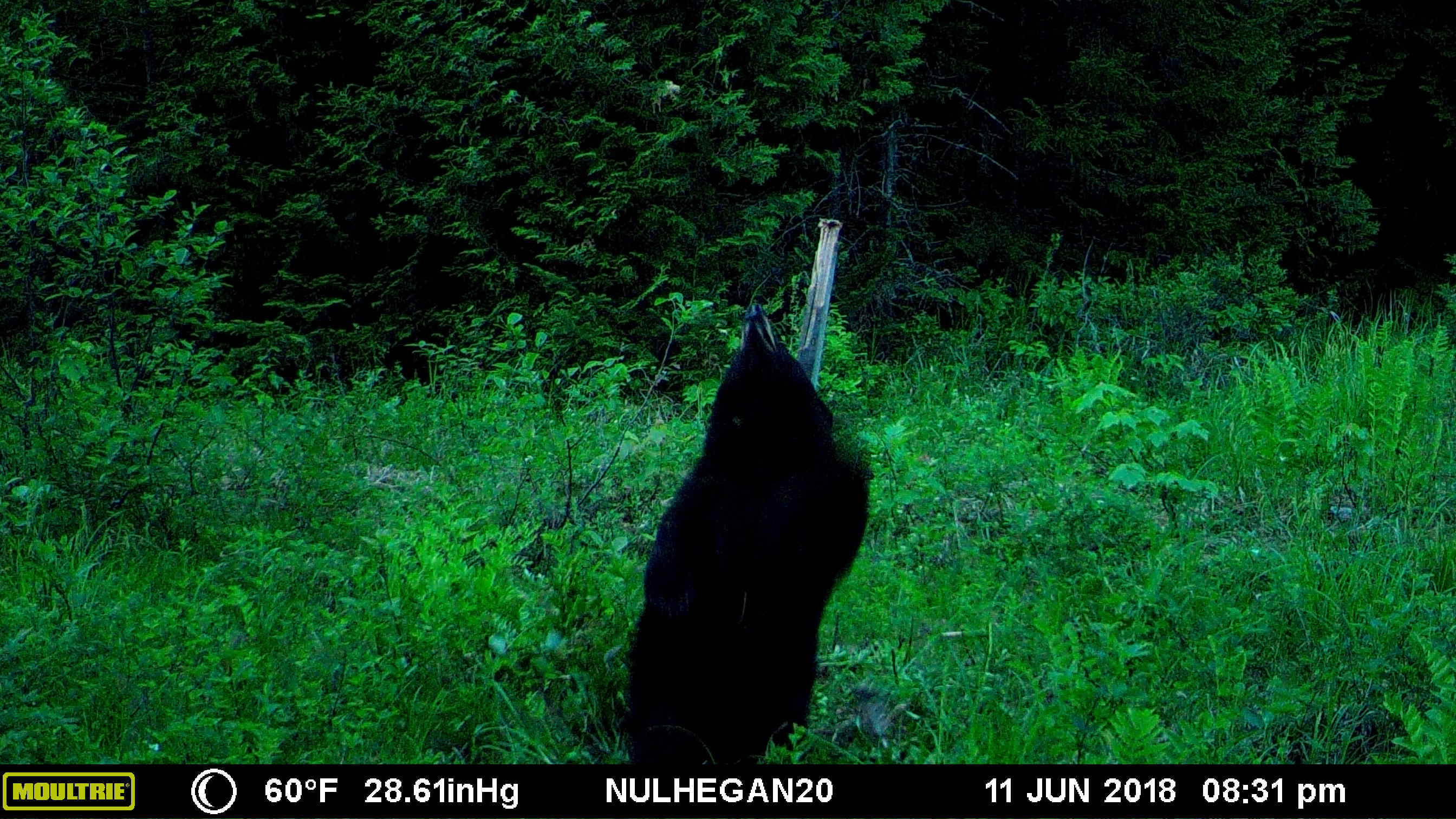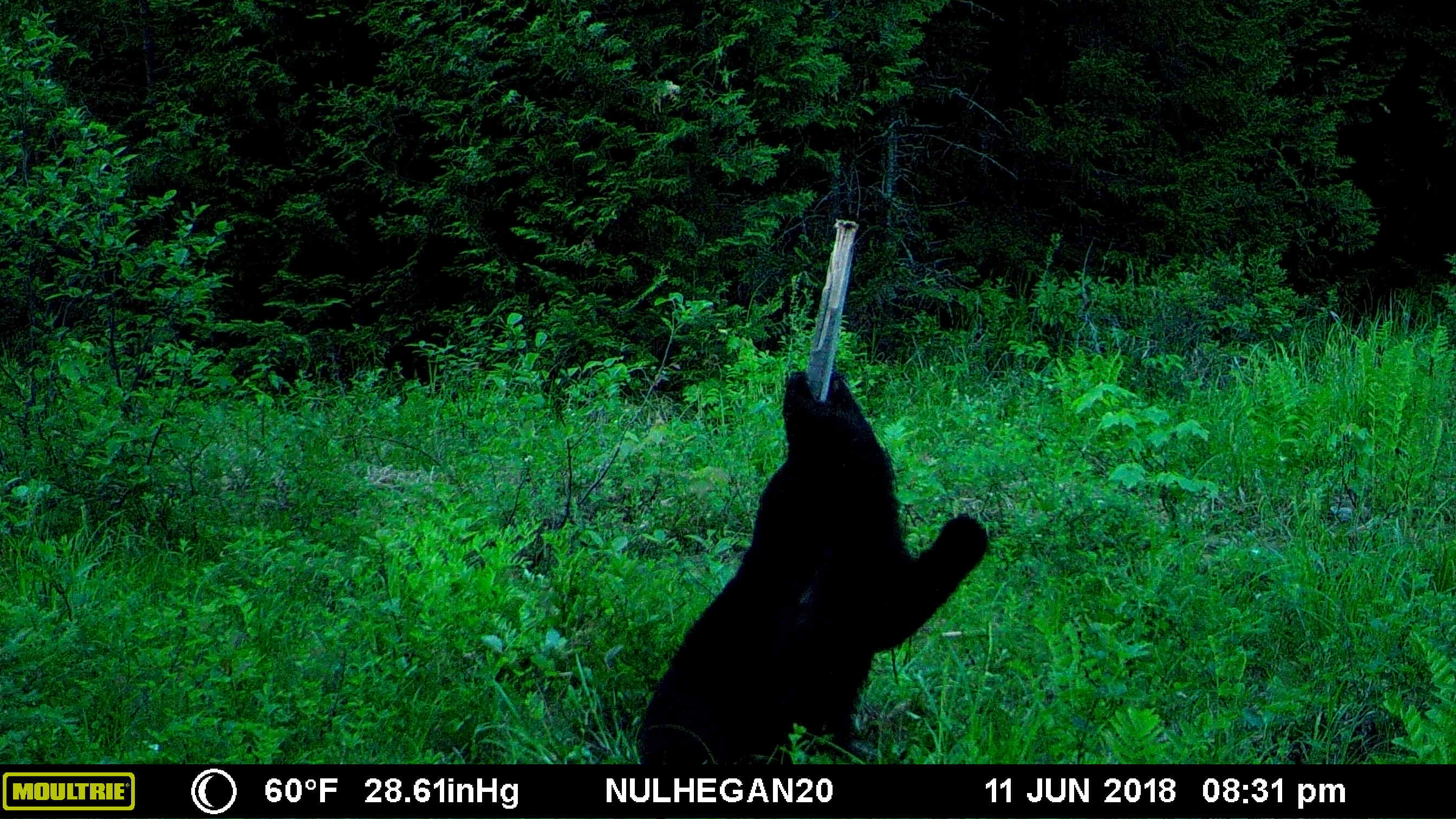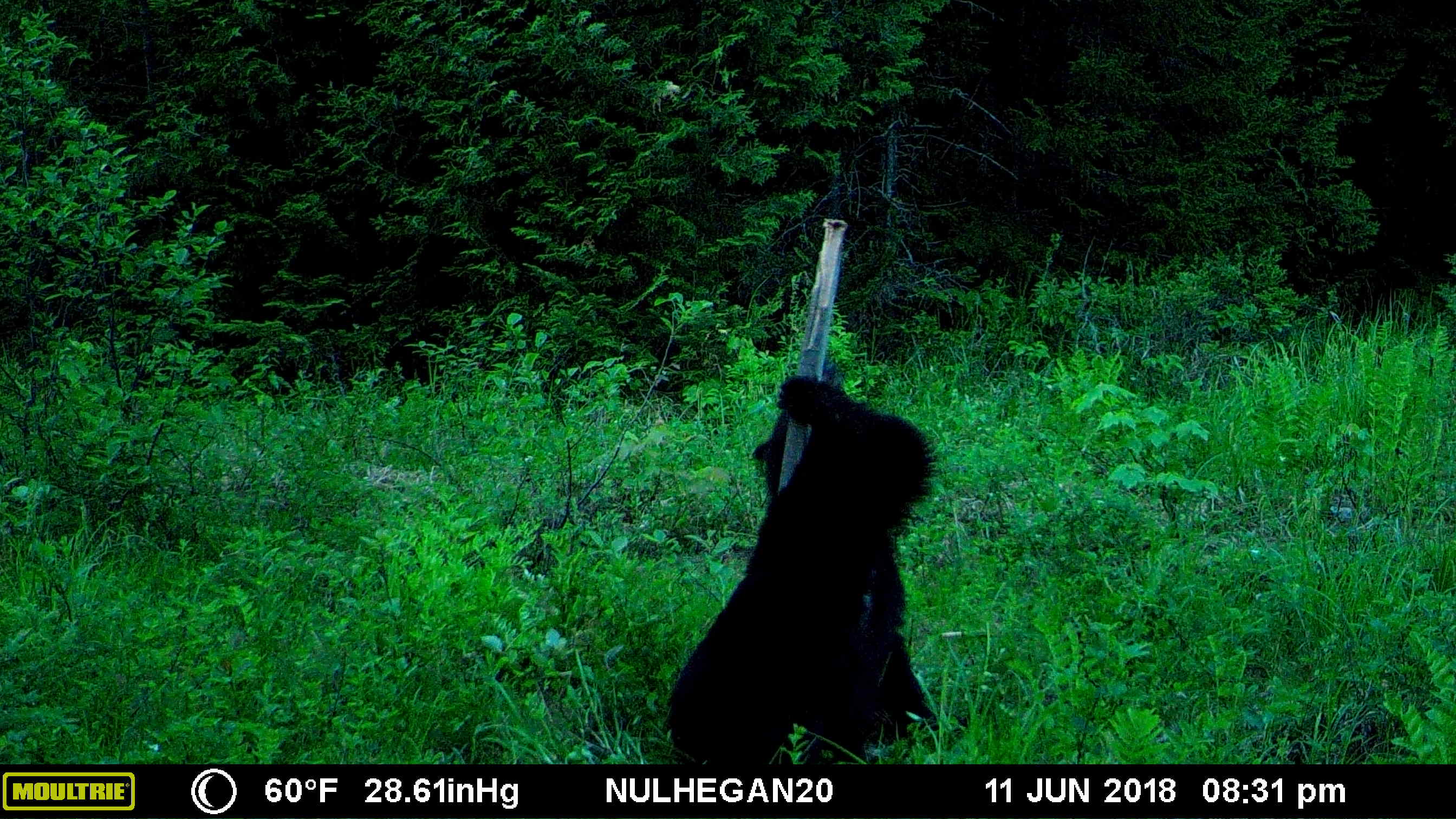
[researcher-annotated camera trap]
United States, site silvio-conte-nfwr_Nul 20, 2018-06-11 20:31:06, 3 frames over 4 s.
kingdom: Animalia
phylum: Chordata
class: Mammalia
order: Carnivora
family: Ursidae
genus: Ursus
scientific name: Ursus americanus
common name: black bear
Black bear (Ursus americanus).